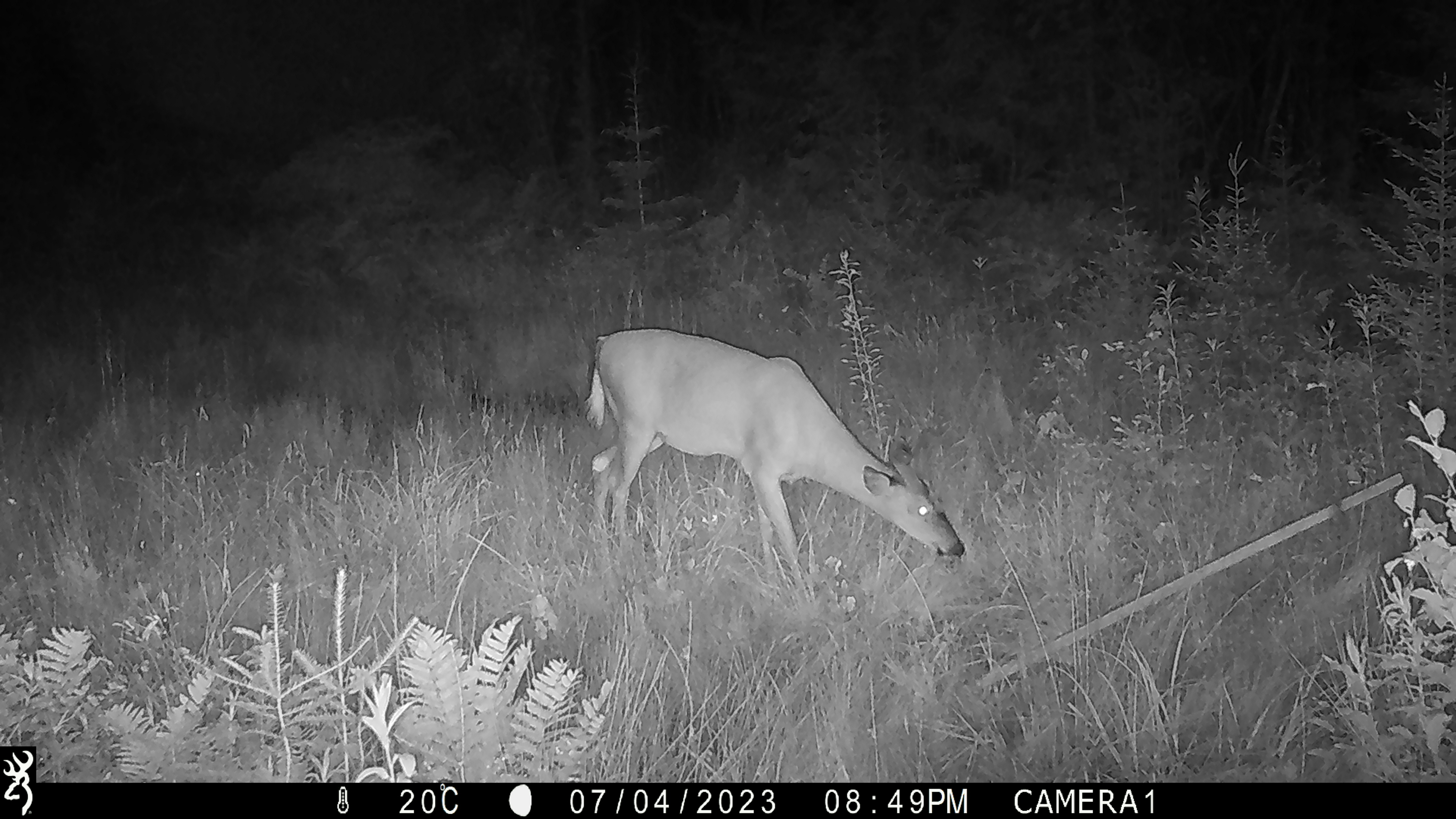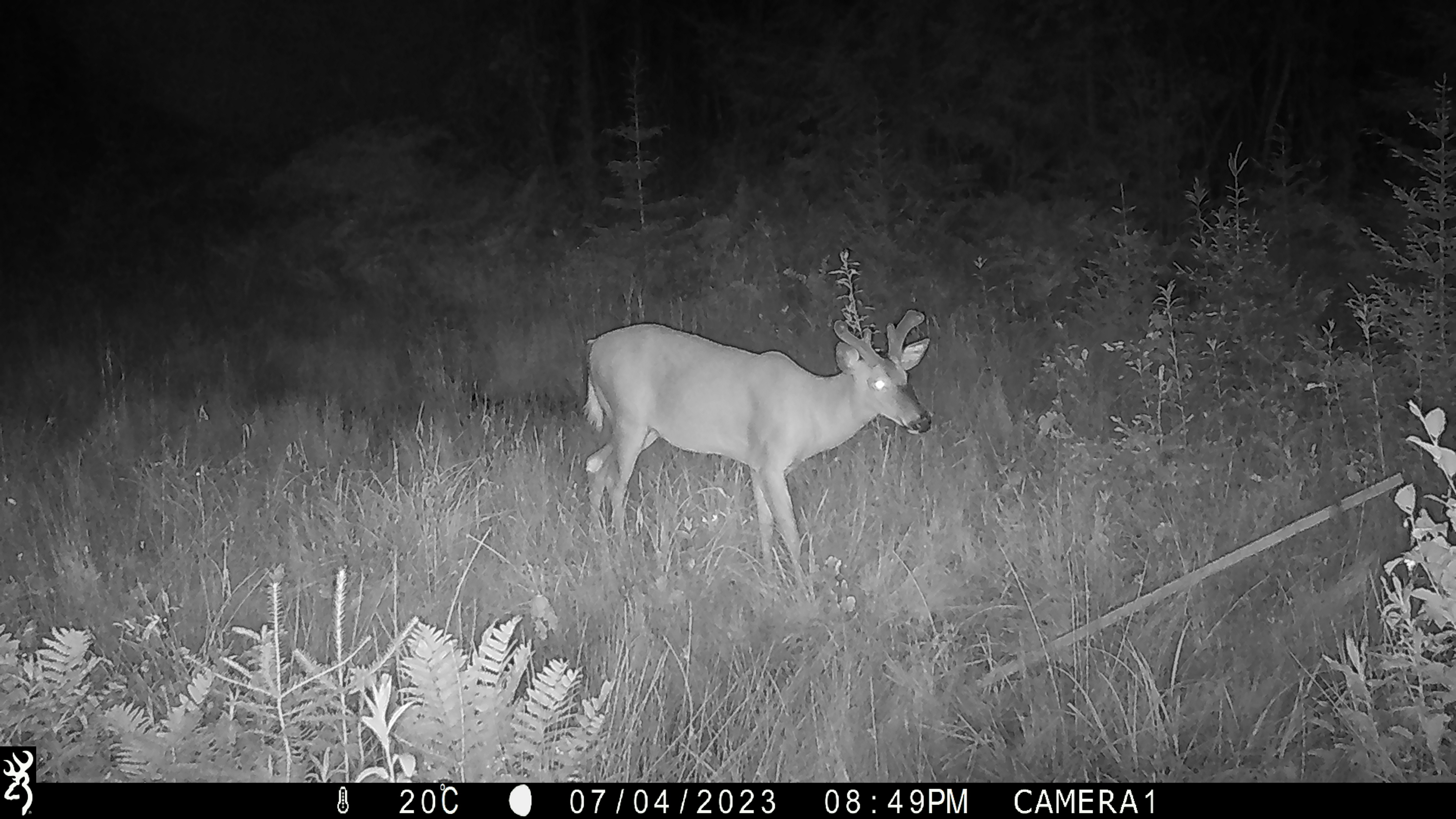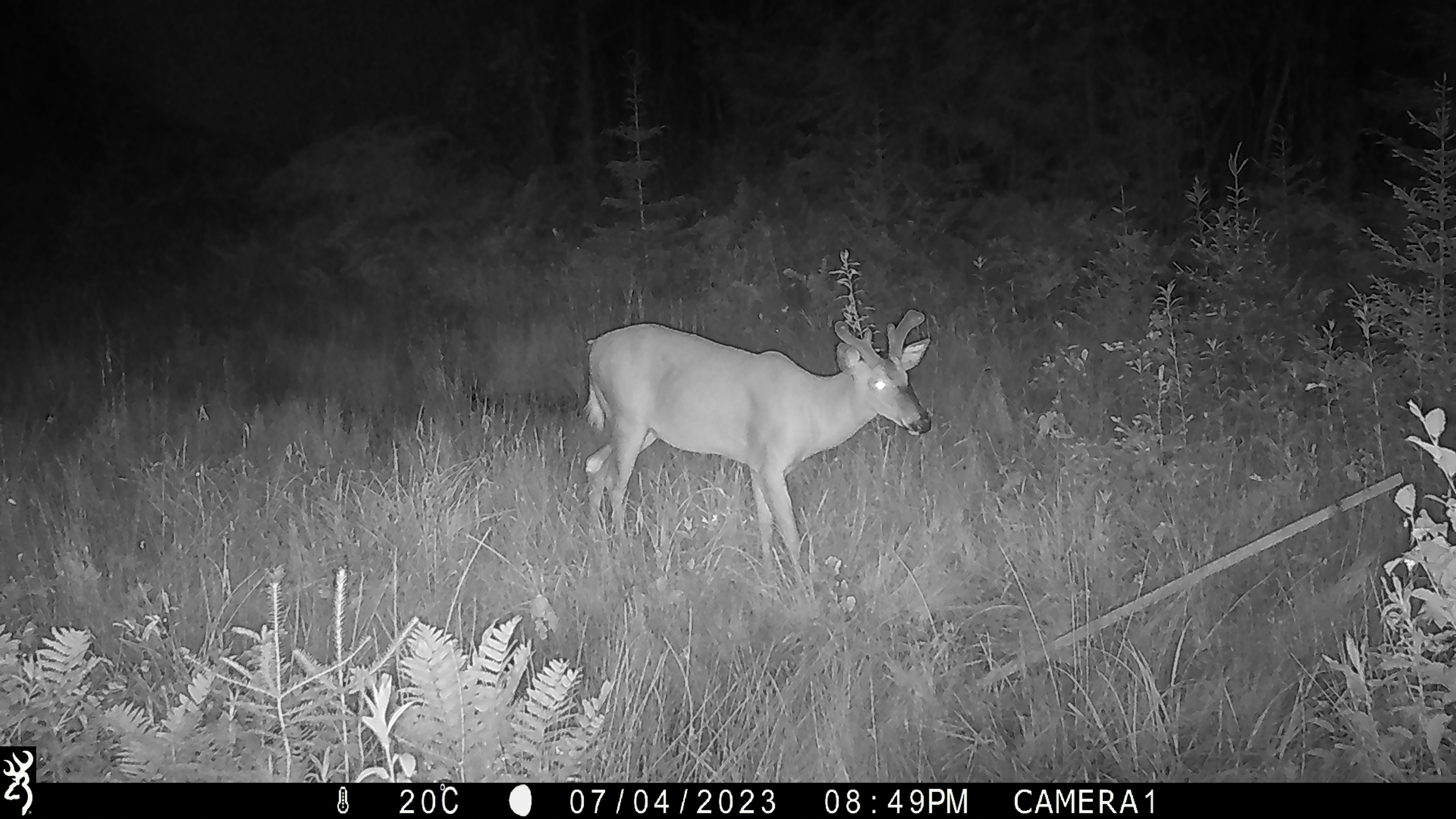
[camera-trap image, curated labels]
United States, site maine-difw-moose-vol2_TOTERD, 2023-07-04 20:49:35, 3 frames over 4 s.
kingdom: Animalia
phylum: Chordata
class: Mammalia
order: Artiodactyla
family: Cervidae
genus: Odocoileus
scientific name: Odocoileus virginianus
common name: white-tailed deer